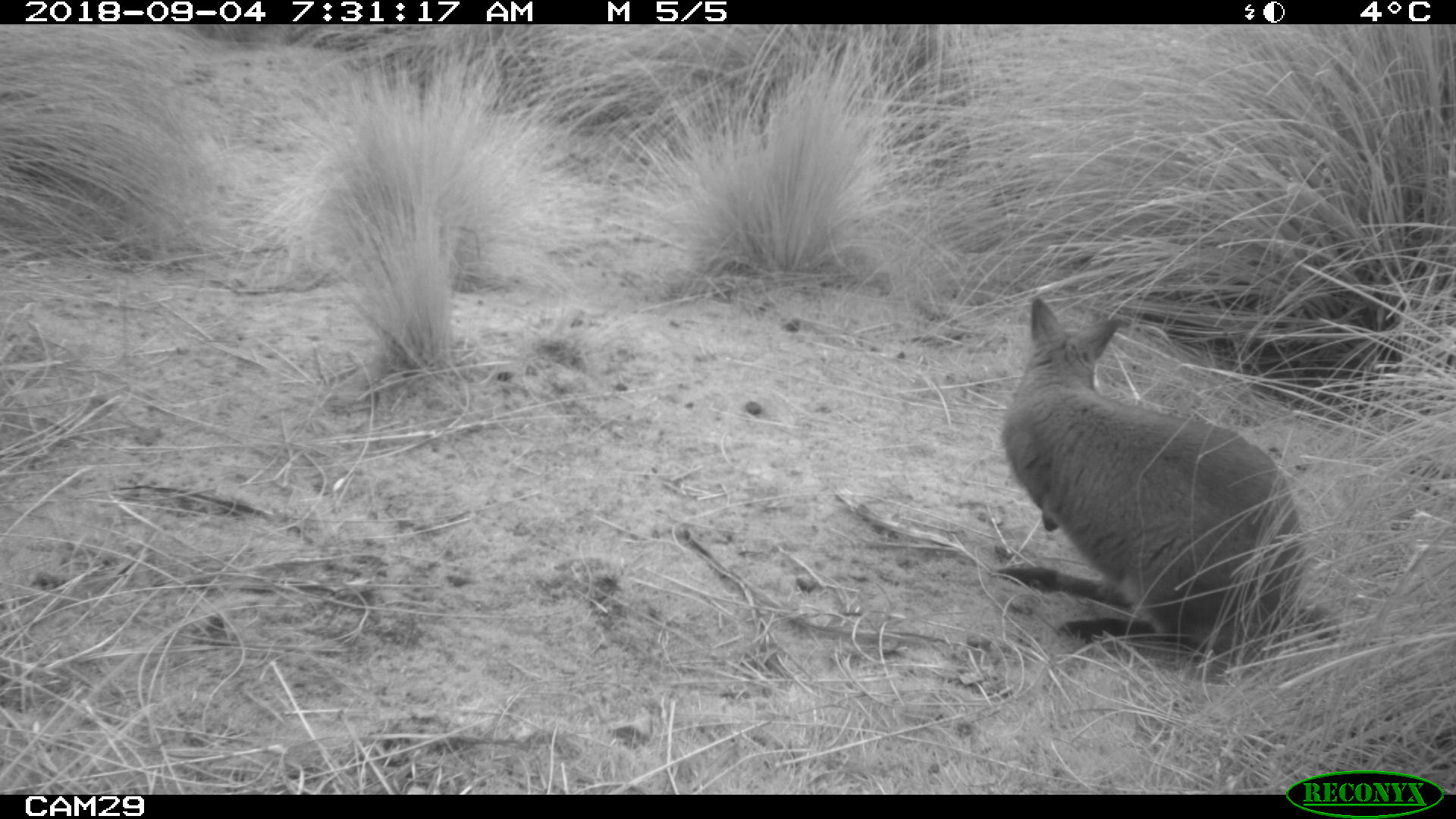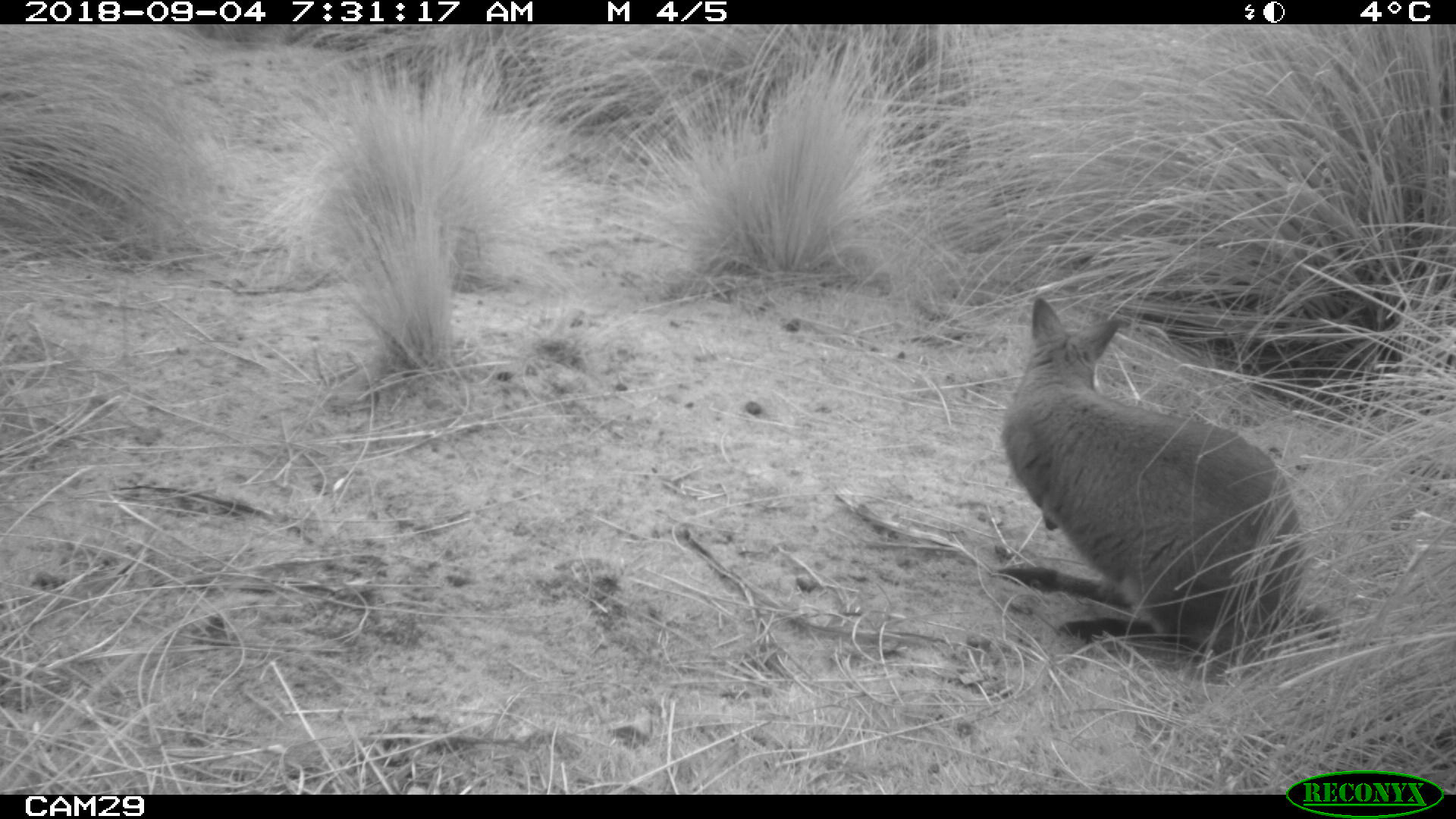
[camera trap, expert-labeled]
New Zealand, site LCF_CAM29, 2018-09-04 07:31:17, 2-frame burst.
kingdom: Animalia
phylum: Chordata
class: Mammalia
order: Diprotodontia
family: Macropodidae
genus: Notamacropus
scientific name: Notamacropus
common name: wallaby